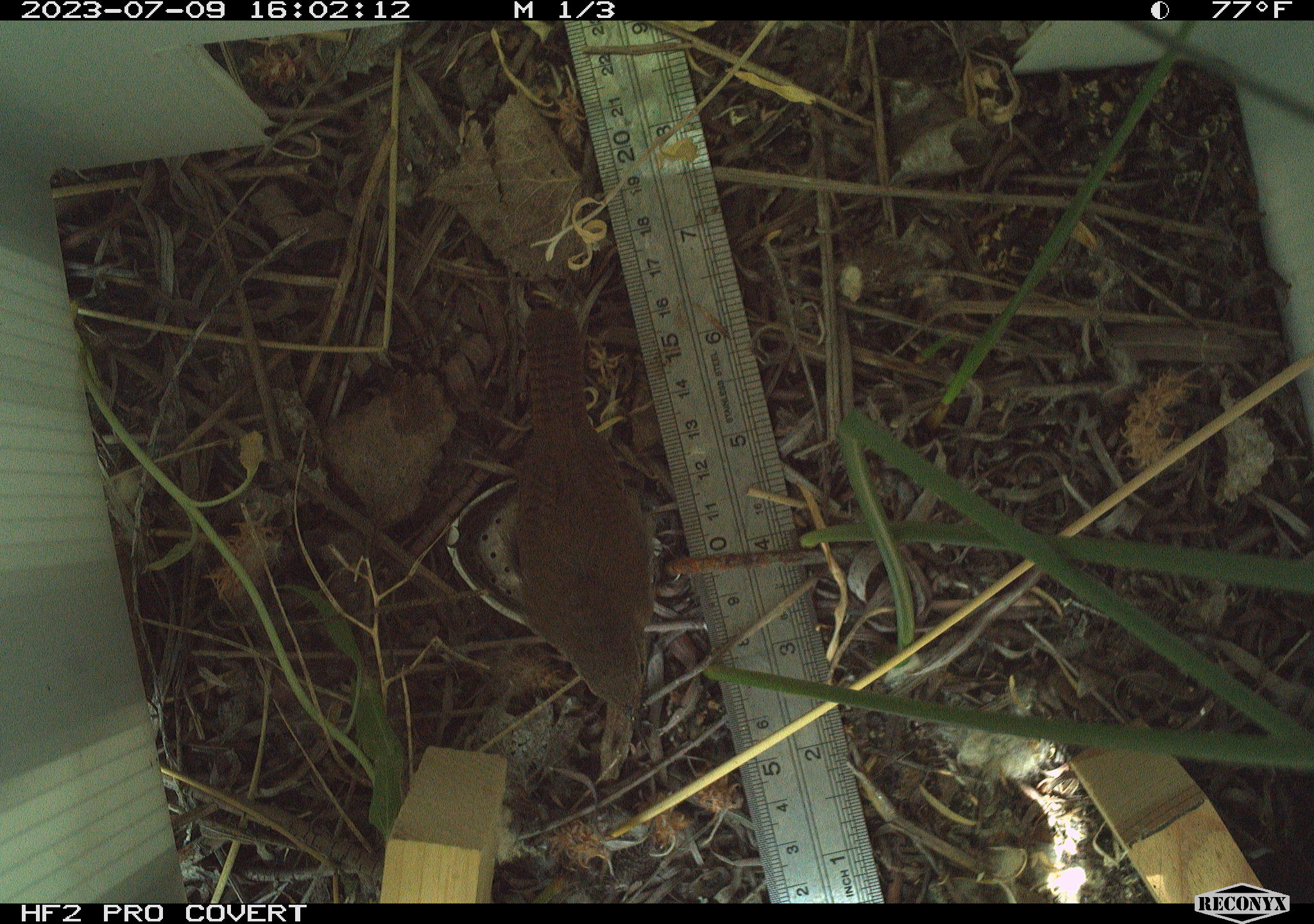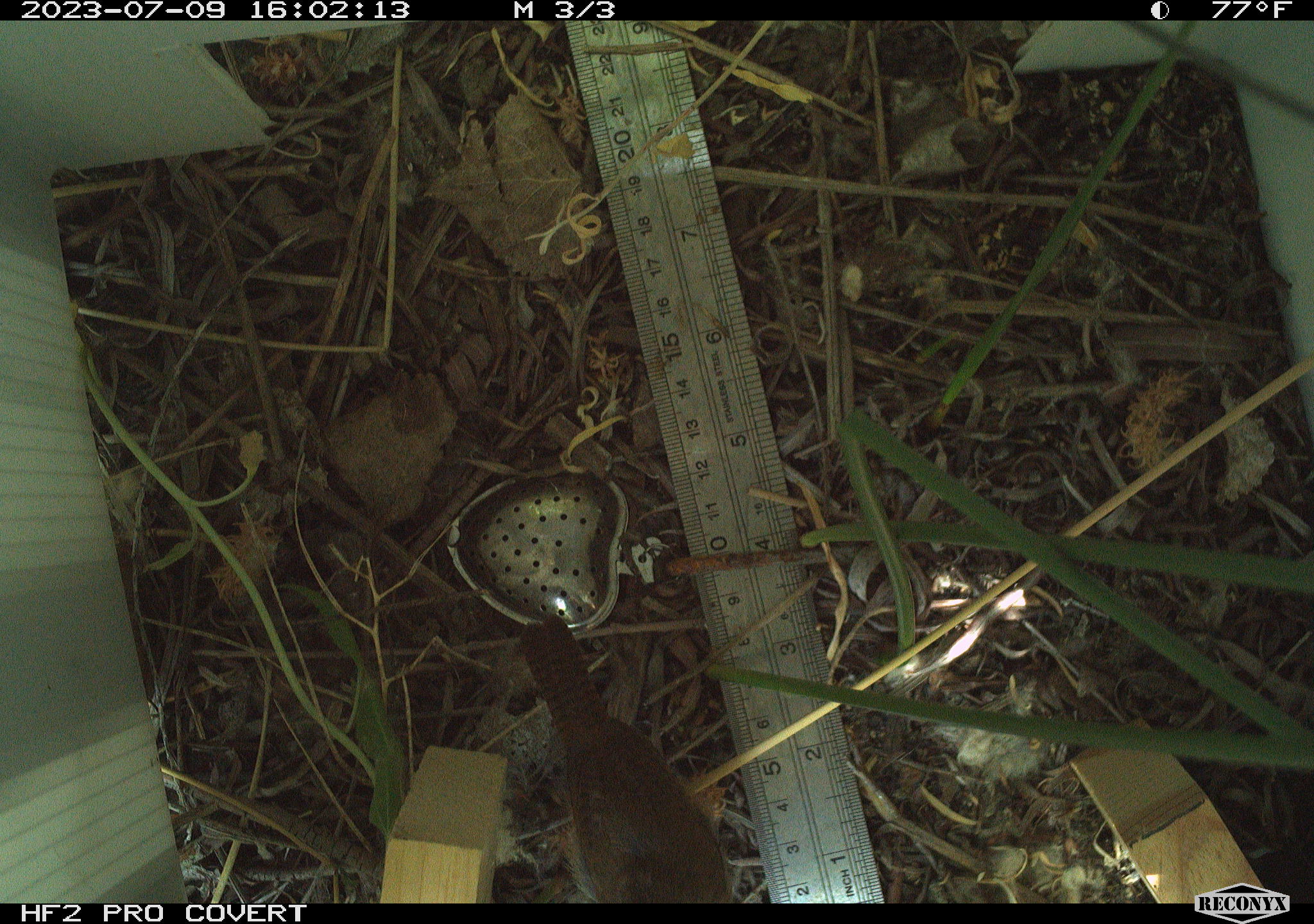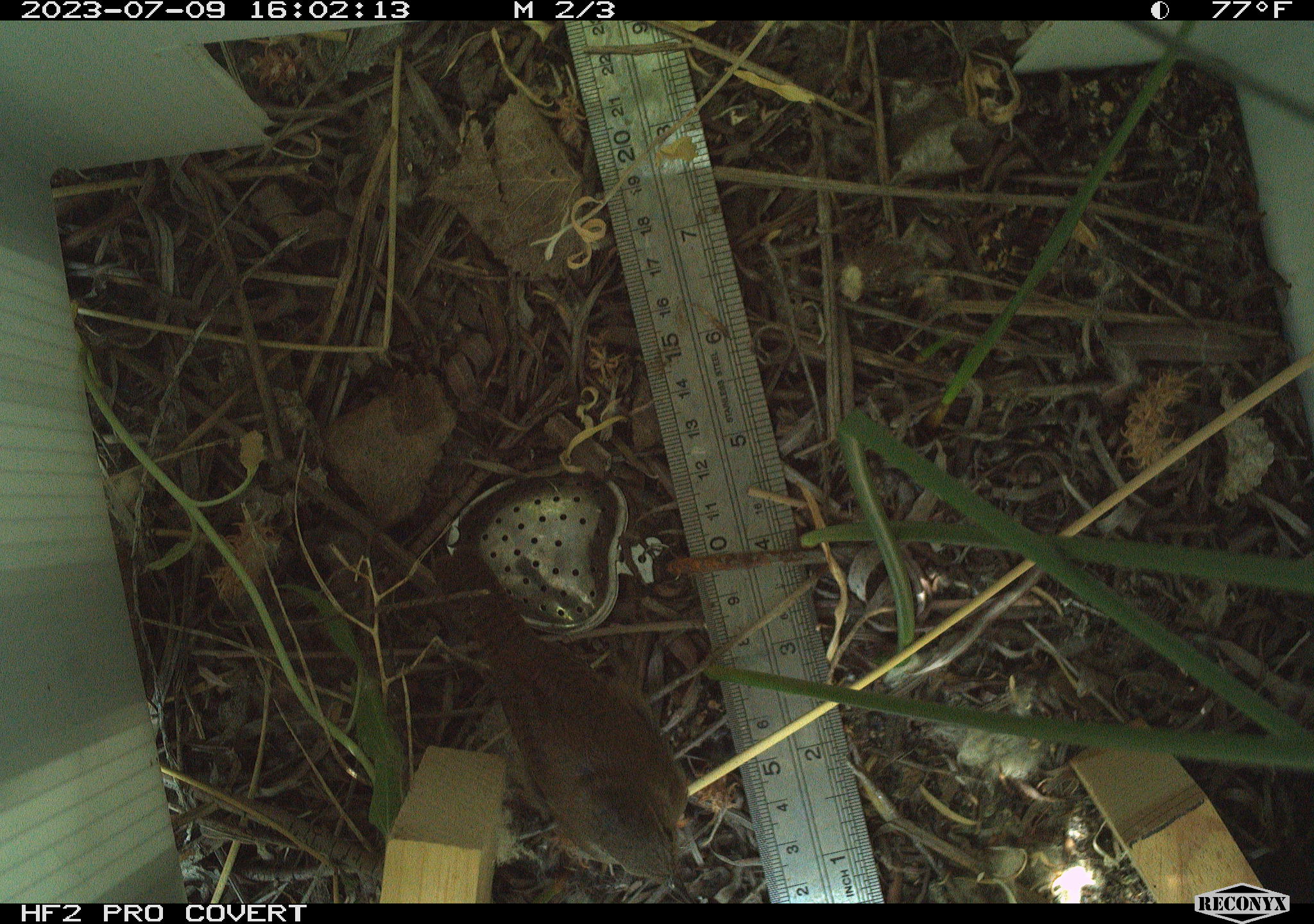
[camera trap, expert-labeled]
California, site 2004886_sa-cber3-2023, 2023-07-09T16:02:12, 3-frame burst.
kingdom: Animalia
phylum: Chordata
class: Aves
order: Passeriformes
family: Troglodytidae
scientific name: Troglodytidae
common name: wren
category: troglodytidae family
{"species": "troglodytidae family (wren) (Troglodytidae)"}